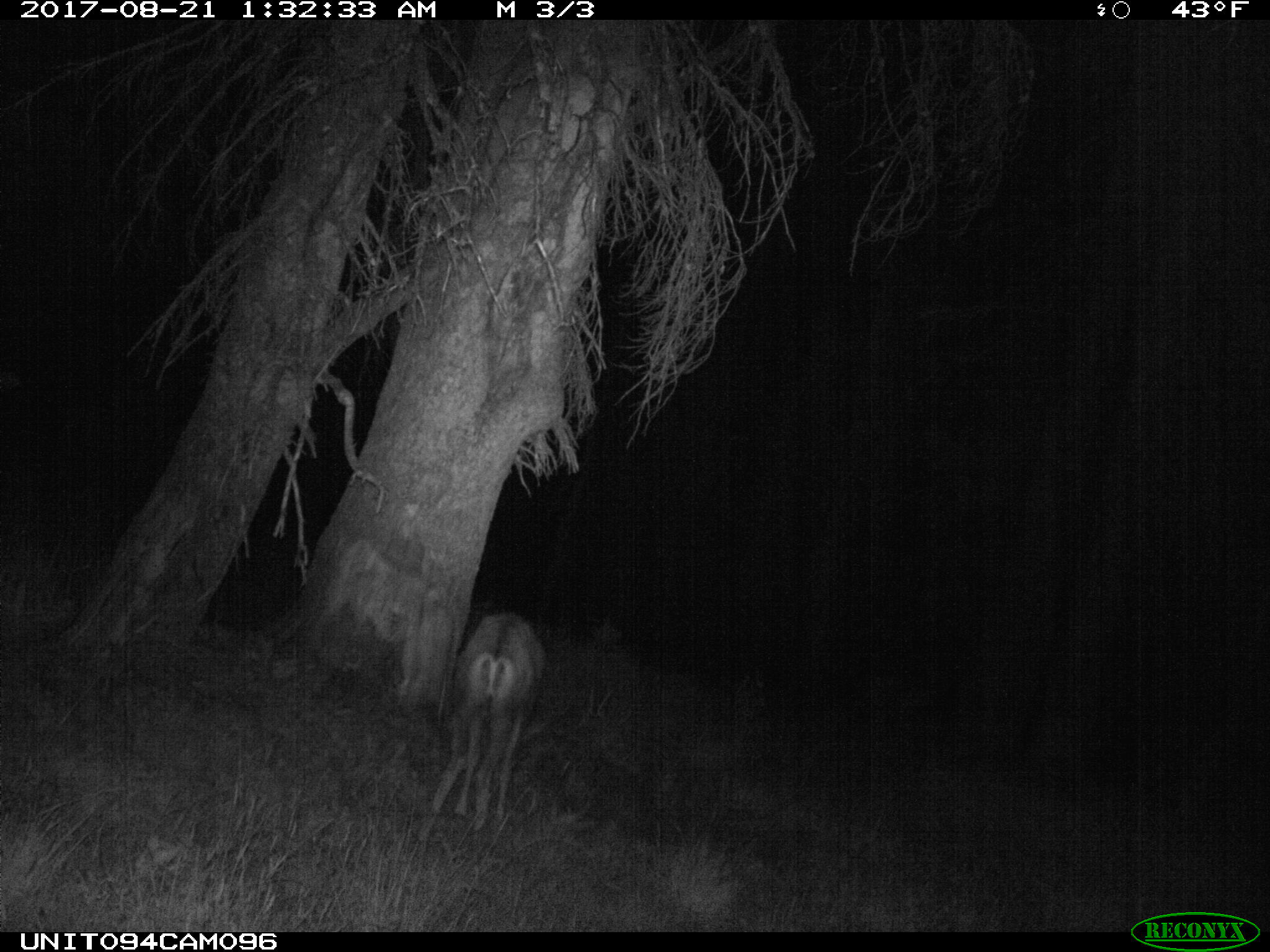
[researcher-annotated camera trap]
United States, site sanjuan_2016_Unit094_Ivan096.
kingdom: Animalia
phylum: Chordata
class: Mammalia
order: Artiodactyla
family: Cervidae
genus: Odocoileus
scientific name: Odocoileus hemionus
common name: mule deer